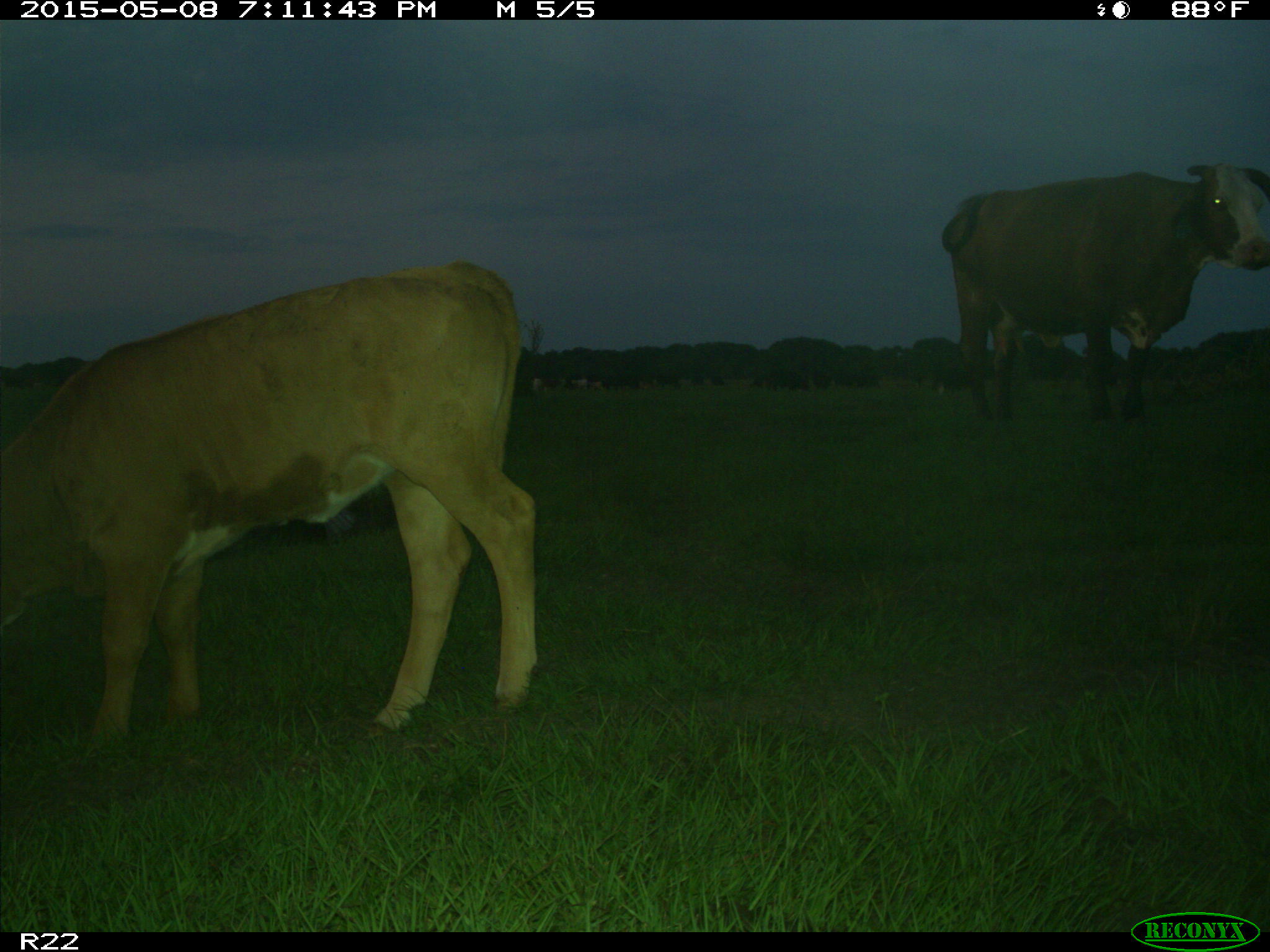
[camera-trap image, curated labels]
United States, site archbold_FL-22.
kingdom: Animalia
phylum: Chordata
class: Mammalia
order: Artiodactyla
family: Bovidae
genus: Bos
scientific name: Bos taurus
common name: domestic cow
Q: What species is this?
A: Bos taurus (domestic cow).